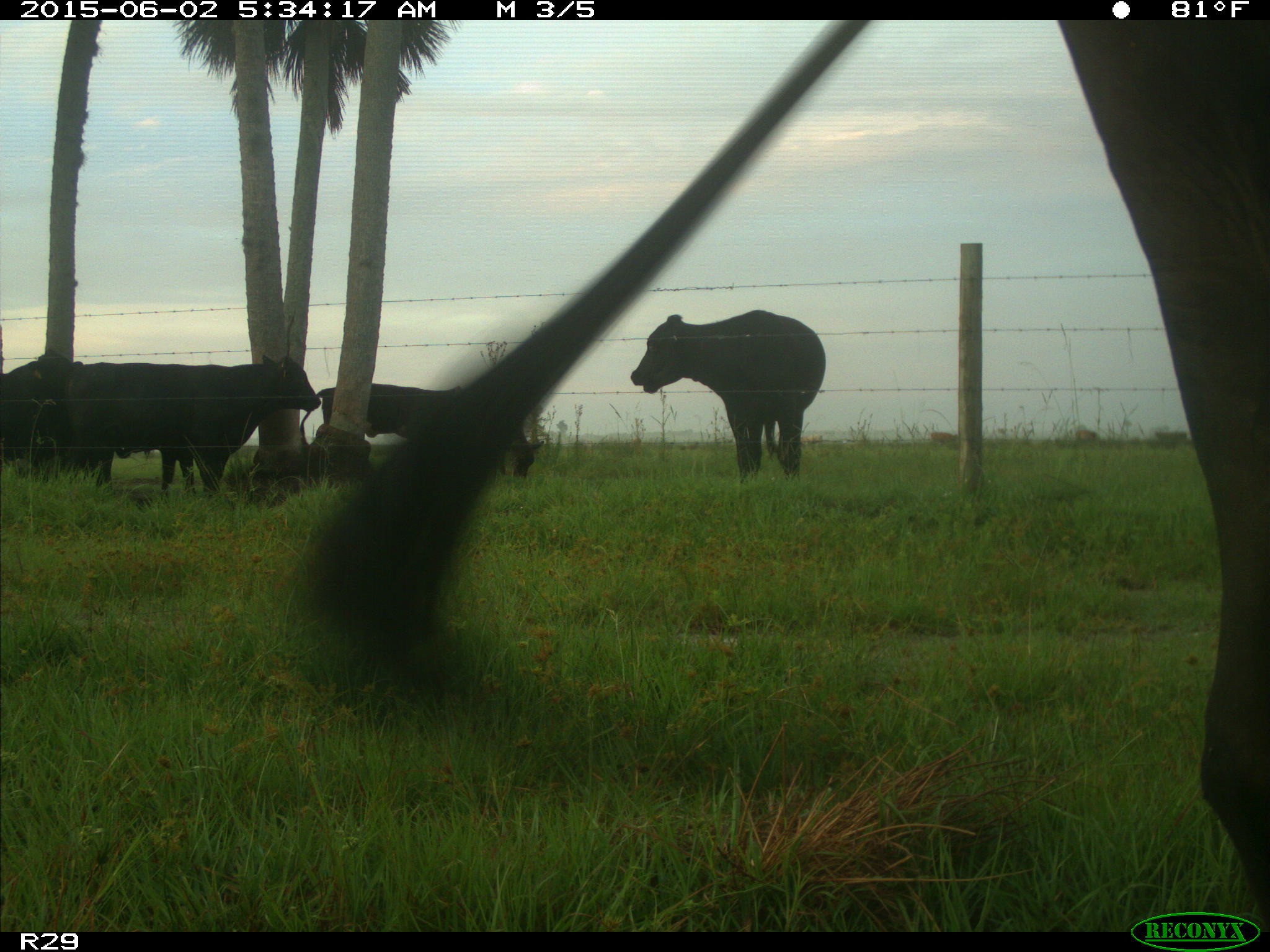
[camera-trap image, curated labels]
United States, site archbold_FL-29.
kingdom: Animalia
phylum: Chordata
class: Mammalia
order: Artiodactyla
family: Bovidae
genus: Bos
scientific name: Bos taurus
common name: domestic cow